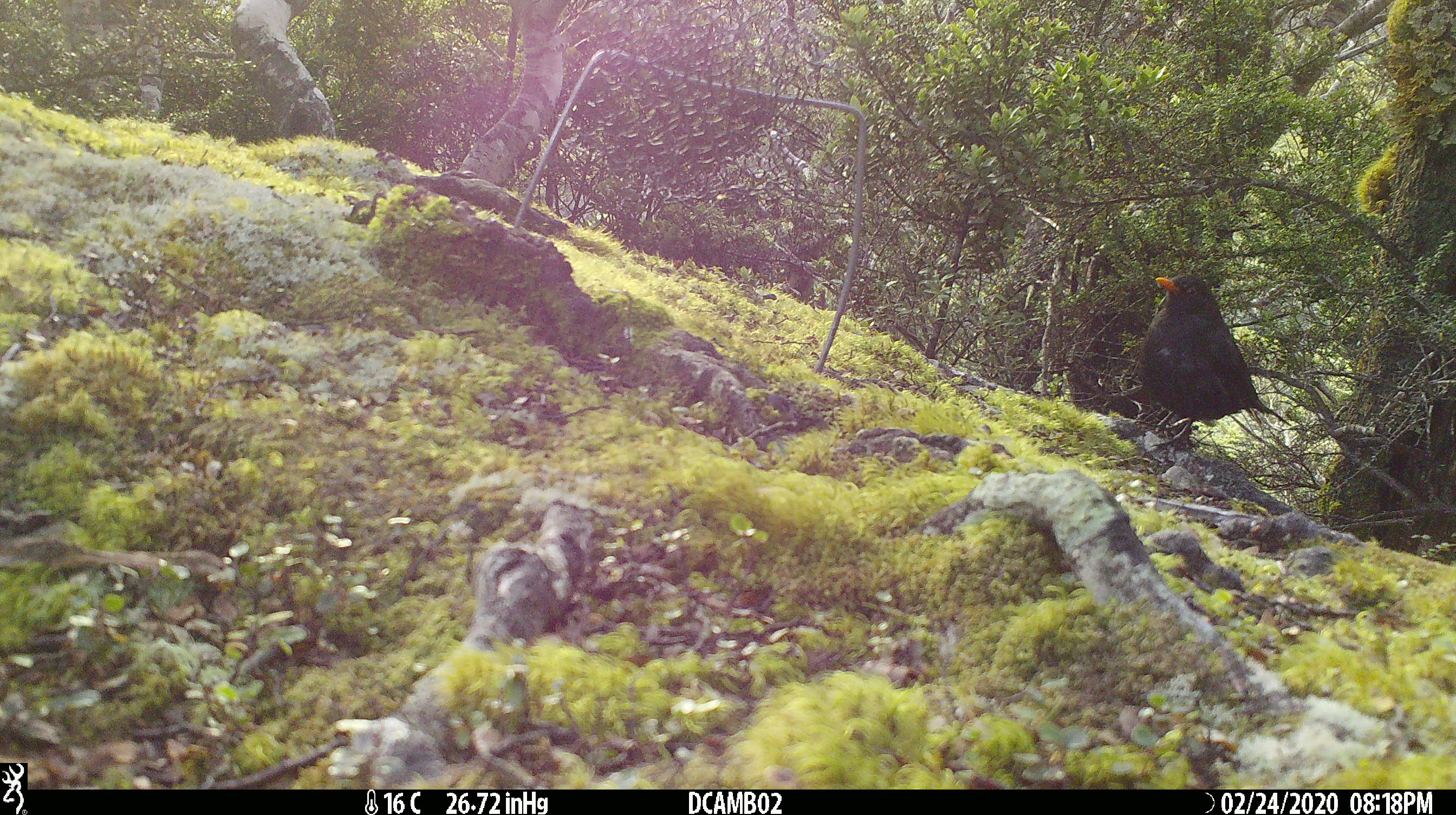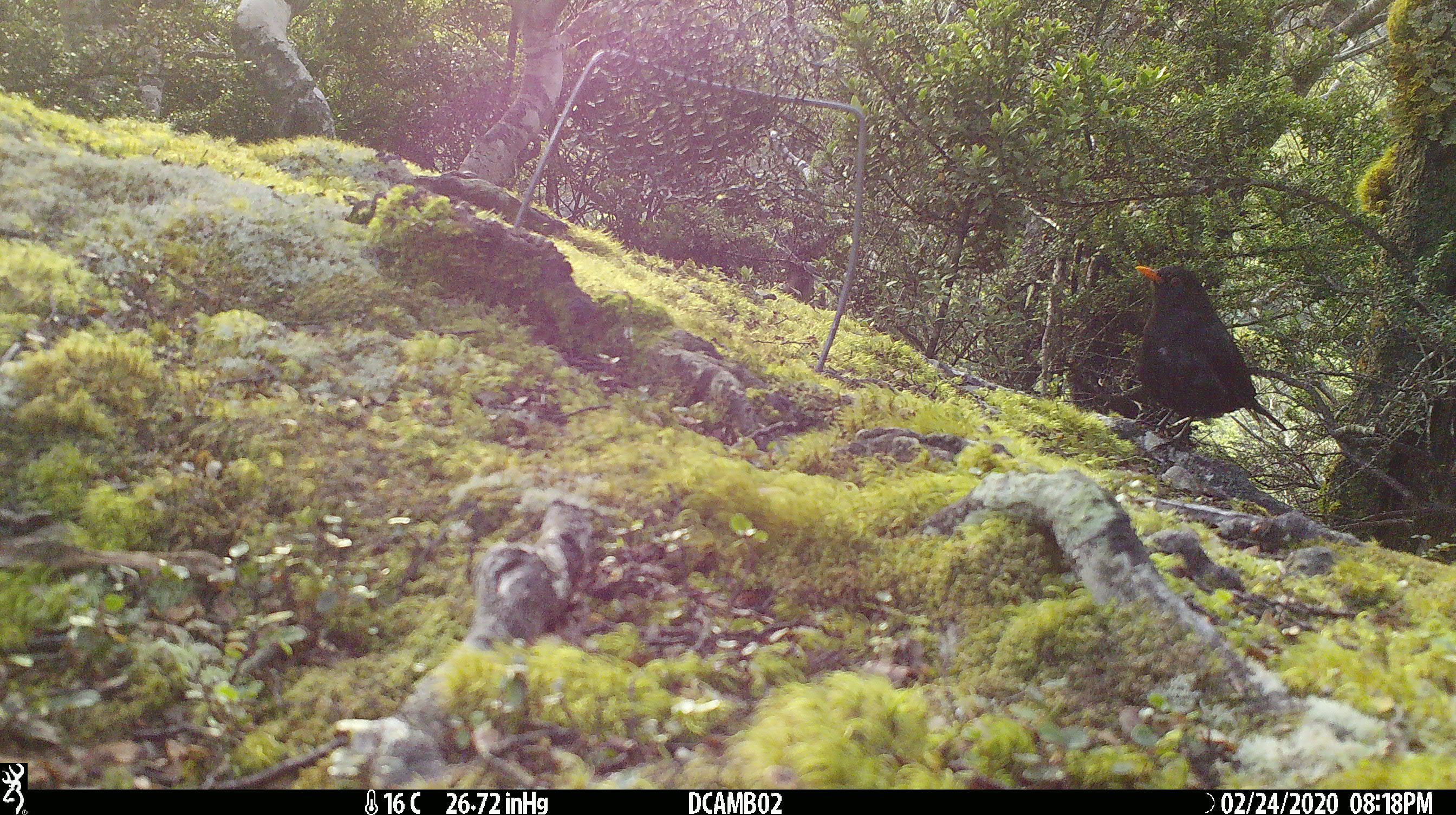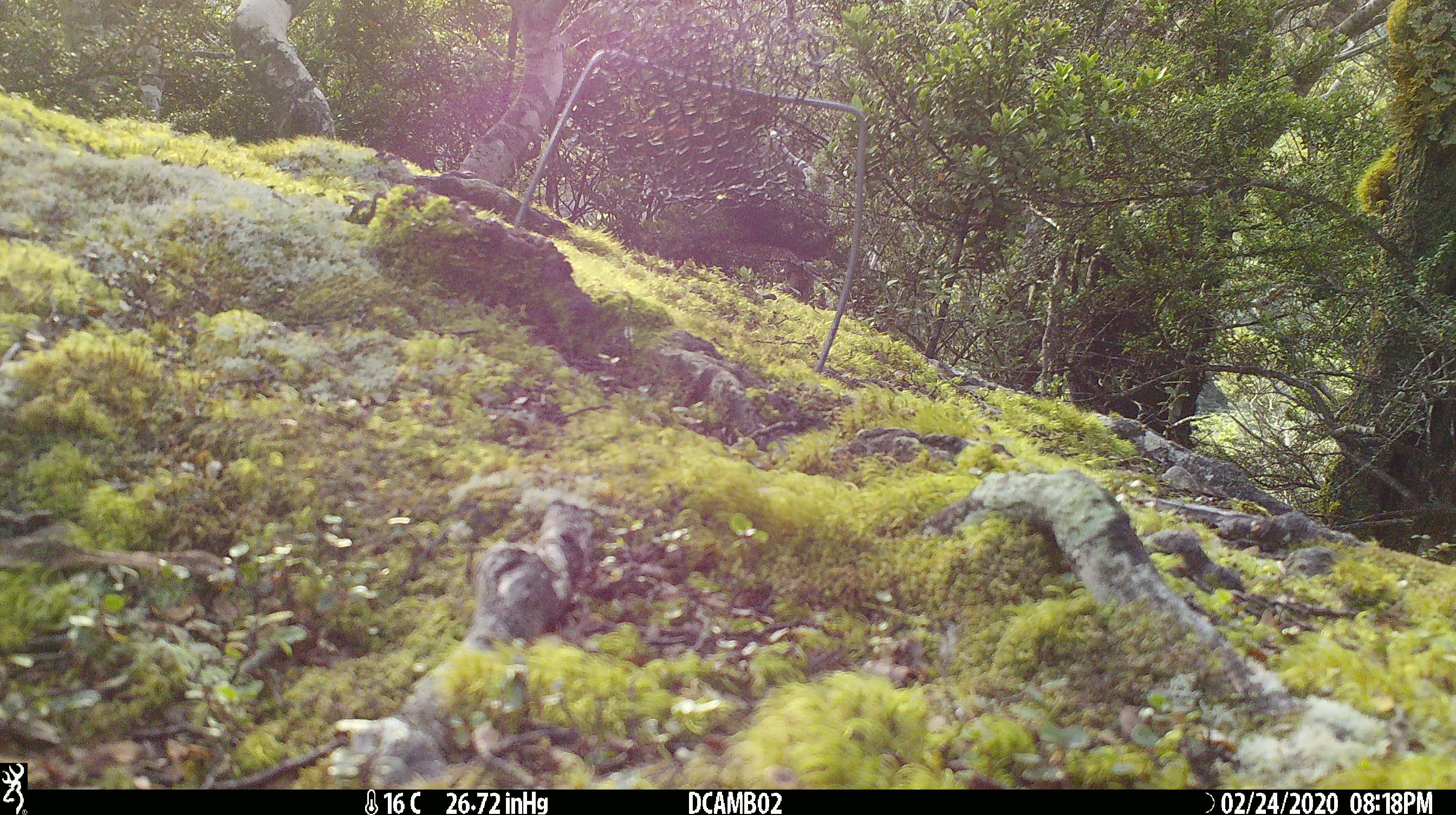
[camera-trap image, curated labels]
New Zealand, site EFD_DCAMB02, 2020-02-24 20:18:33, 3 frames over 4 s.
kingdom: Animalia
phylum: Chordata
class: Aves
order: Passeriformes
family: Turdidae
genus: Turdus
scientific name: Turdus merula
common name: eurasian blackbird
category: blackbird